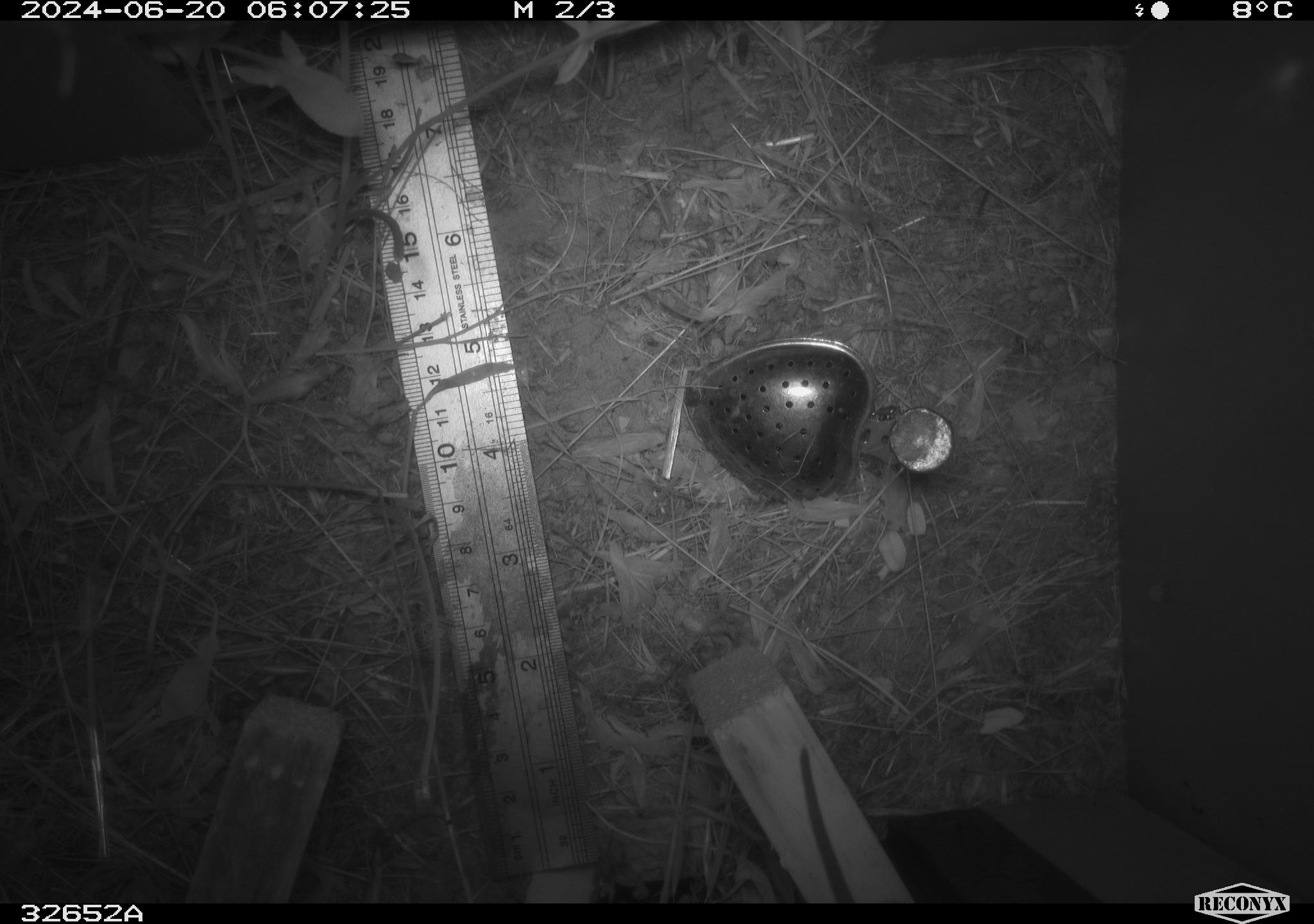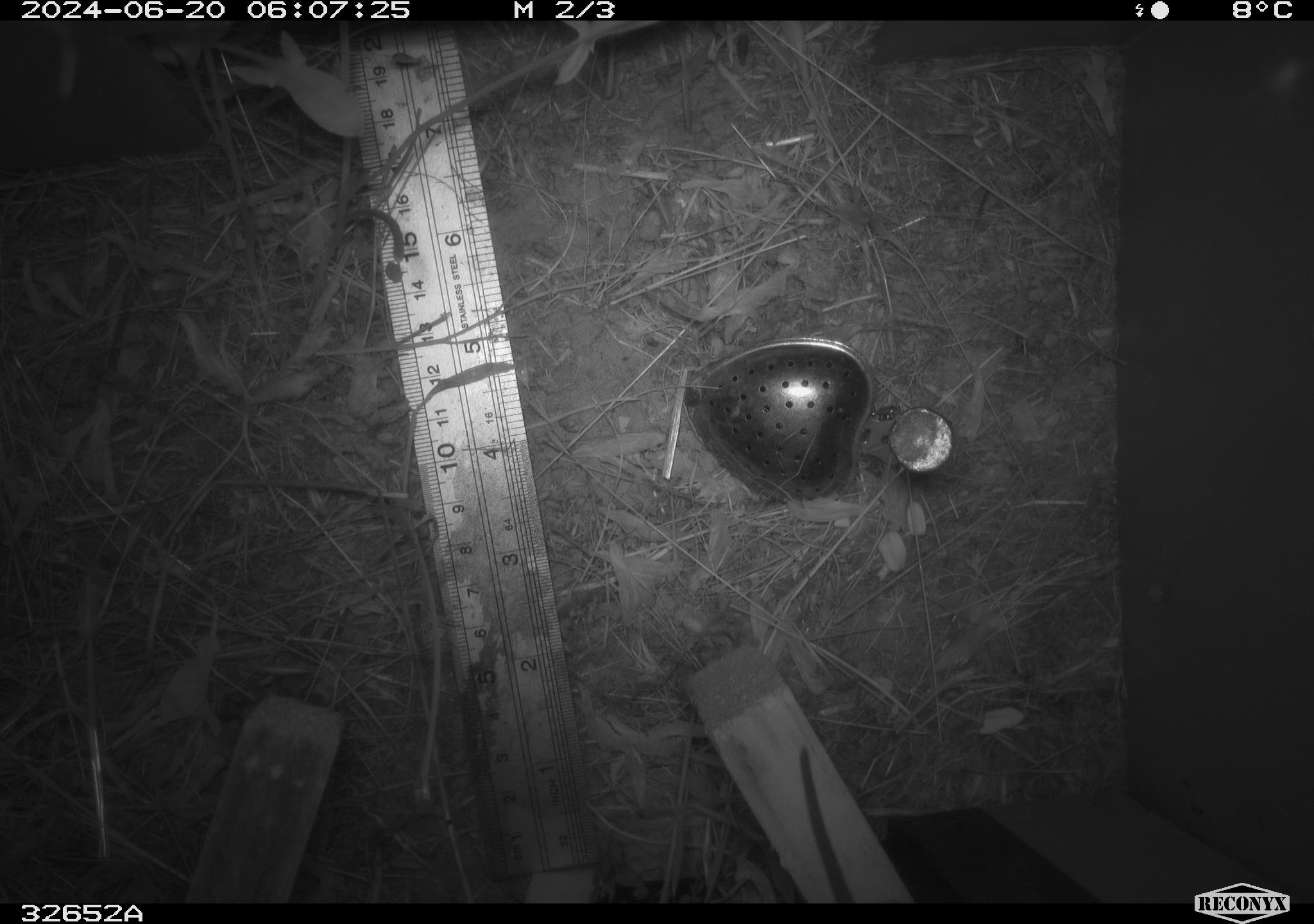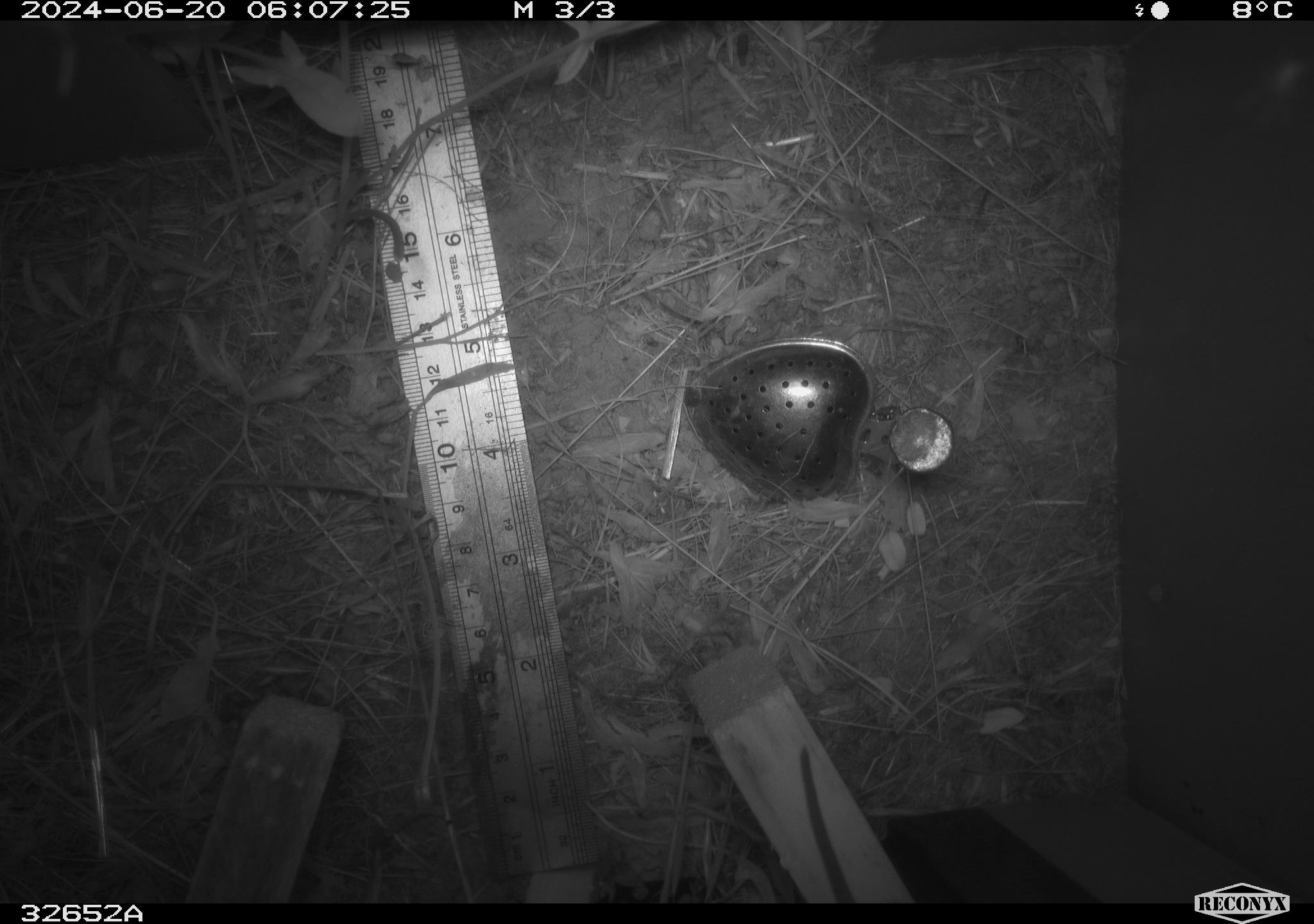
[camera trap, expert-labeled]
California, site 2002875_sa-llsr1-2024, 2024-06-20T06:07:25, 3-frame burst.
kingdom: Animalia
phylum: Chordata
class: Mammalia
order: Rodentia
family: Cricetidae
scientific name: Arvicolinae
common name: voles, lemmings, and muskrats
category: arvicolinae subfamily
Arvicolinae subfamily (voles, lemmings, and muskrats) (Arvicolinae).